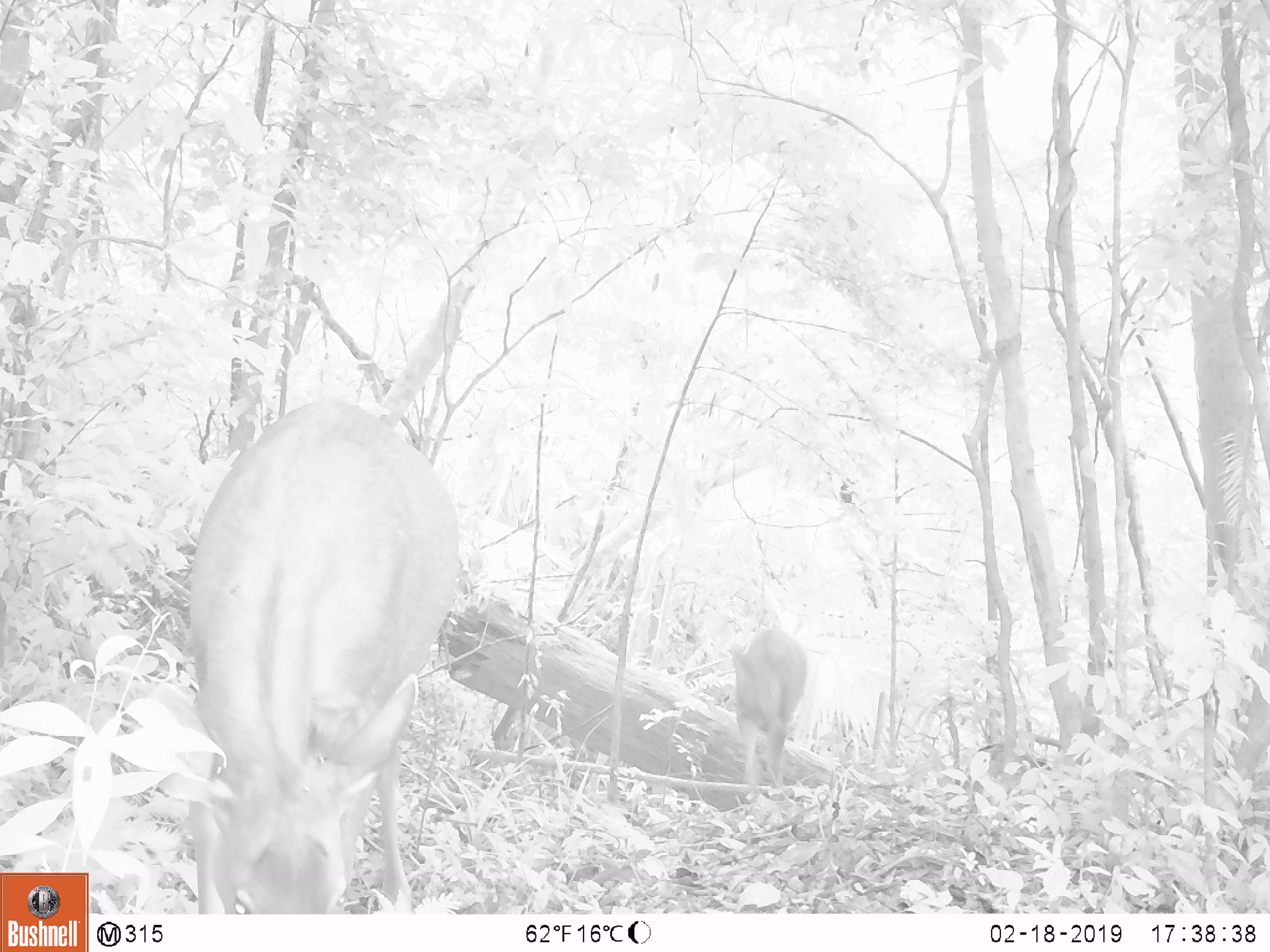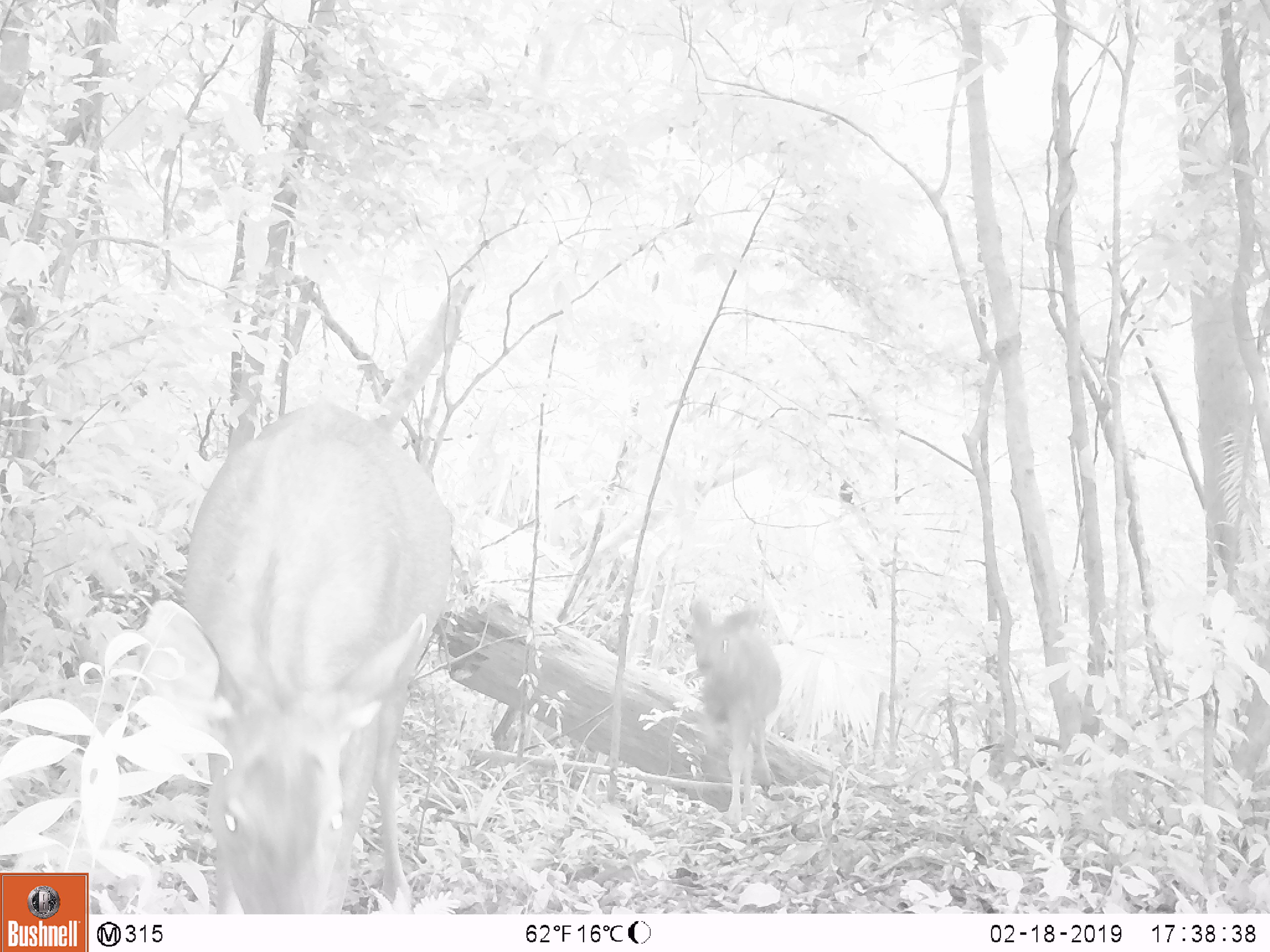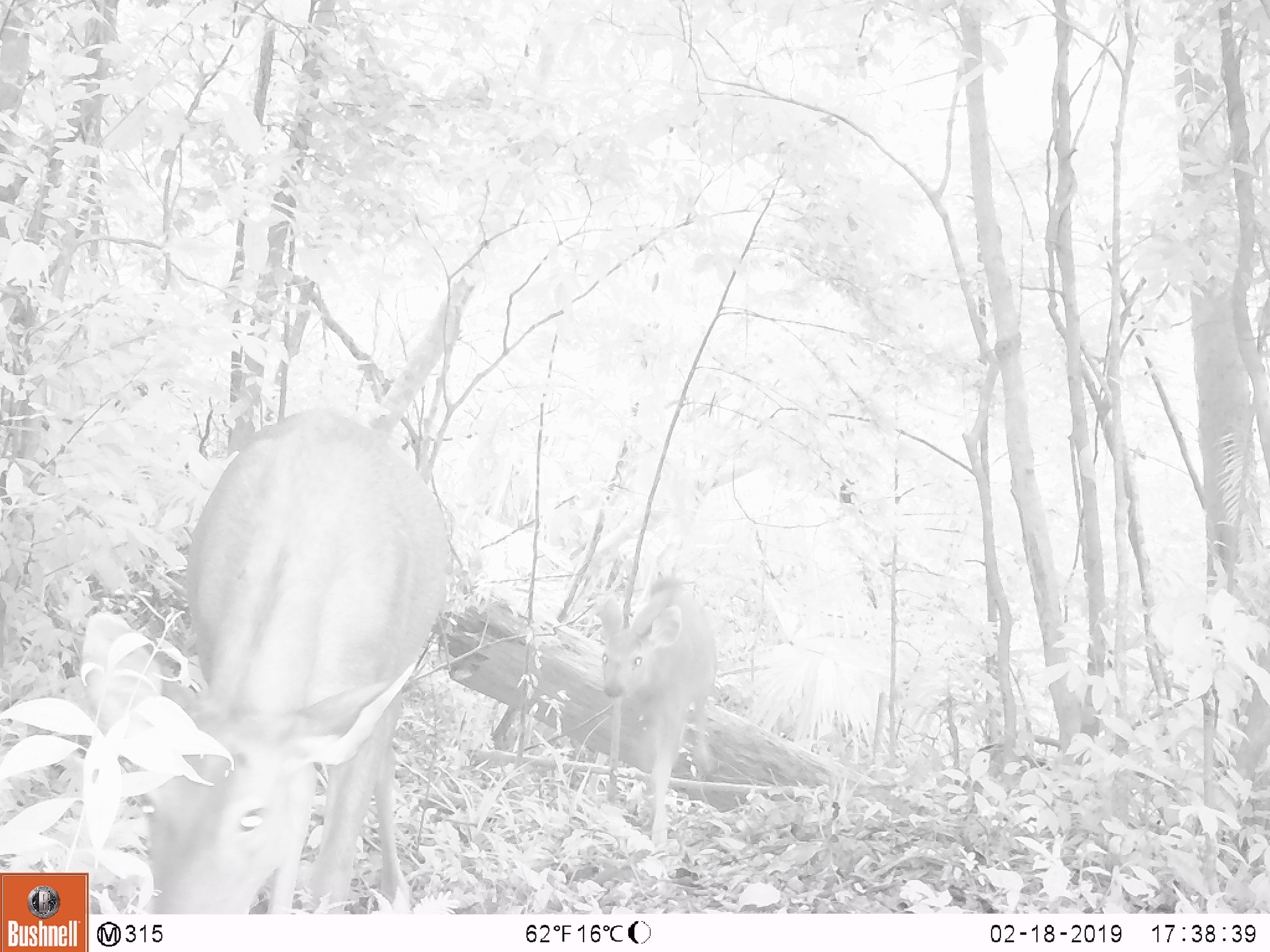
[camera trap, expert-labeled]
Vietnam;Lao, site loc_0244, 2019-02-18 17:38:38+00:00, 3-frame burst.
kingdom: Animalia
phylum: Chordata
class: Mammalia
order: Artiodactyla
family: Cervidae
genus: Rusa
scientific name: Rusa unicolor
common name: sambar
Sambar (Rusa unicolor). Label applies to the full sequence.